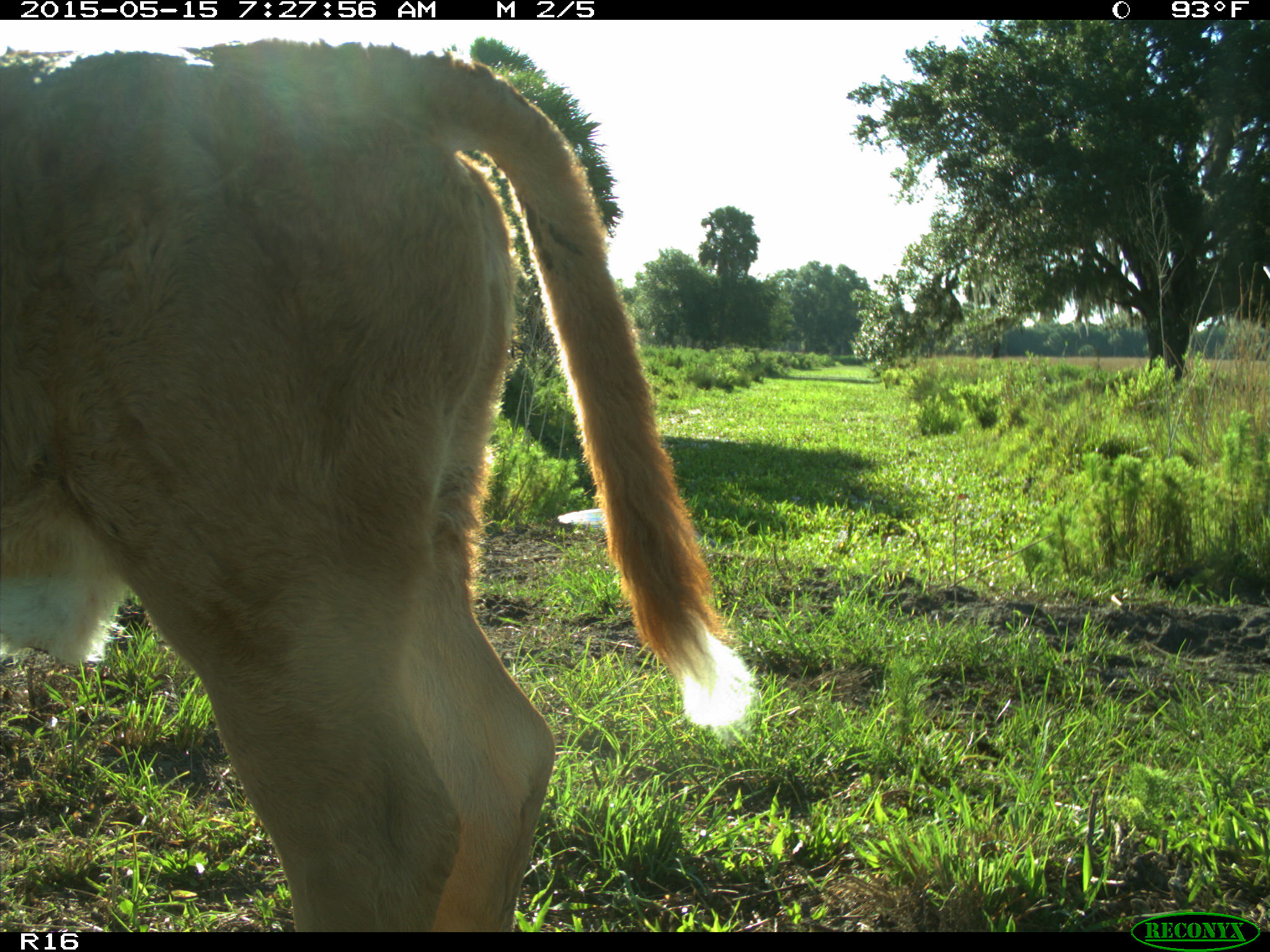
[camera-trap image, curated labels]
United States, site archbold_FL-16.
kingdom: Animalia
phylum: Chordata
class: Mammalia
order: Artiodactyla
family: Bovidae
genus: Bos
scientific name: Bos taurus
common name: domestic cow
Bos taurus (domestic cow).